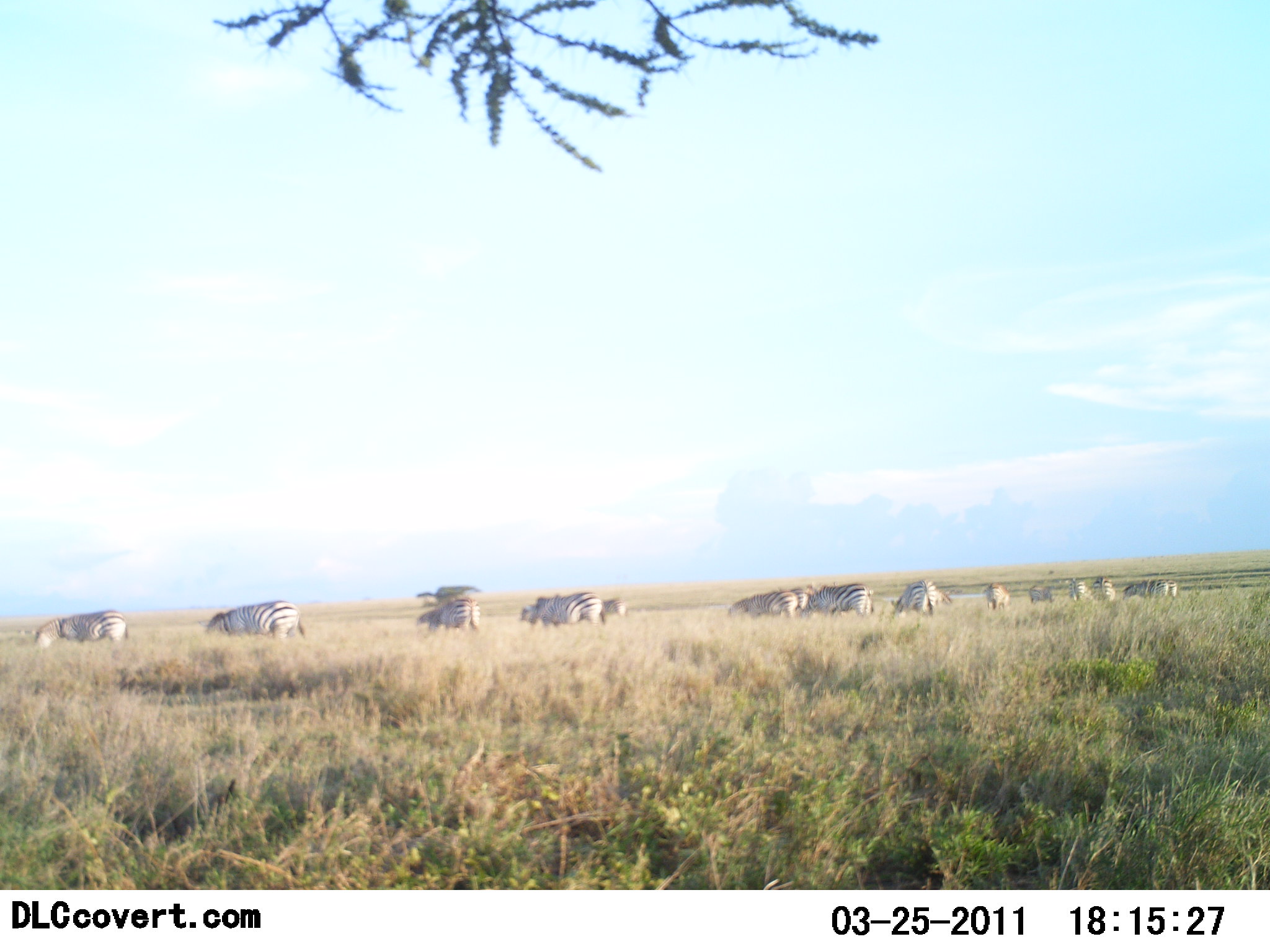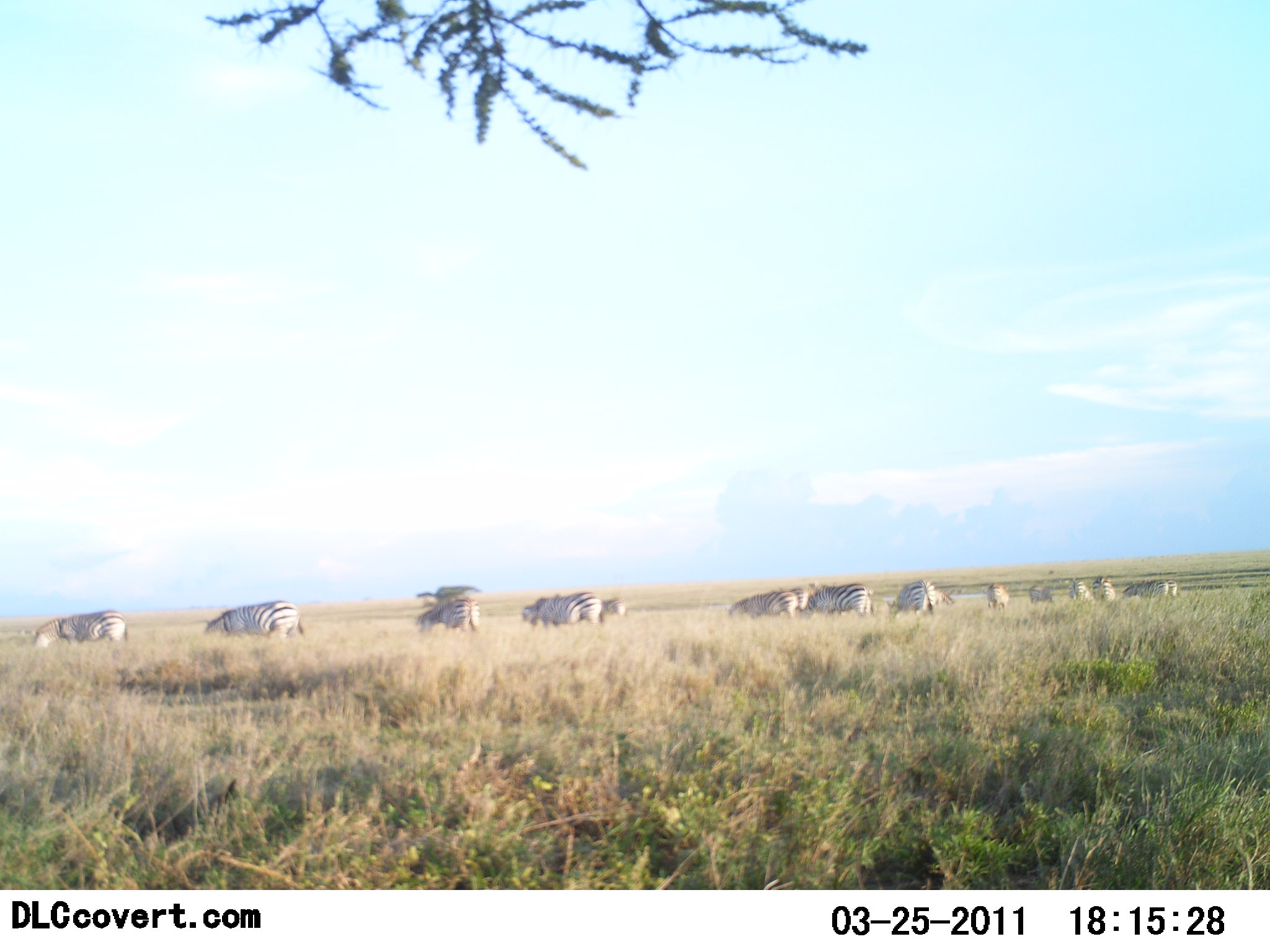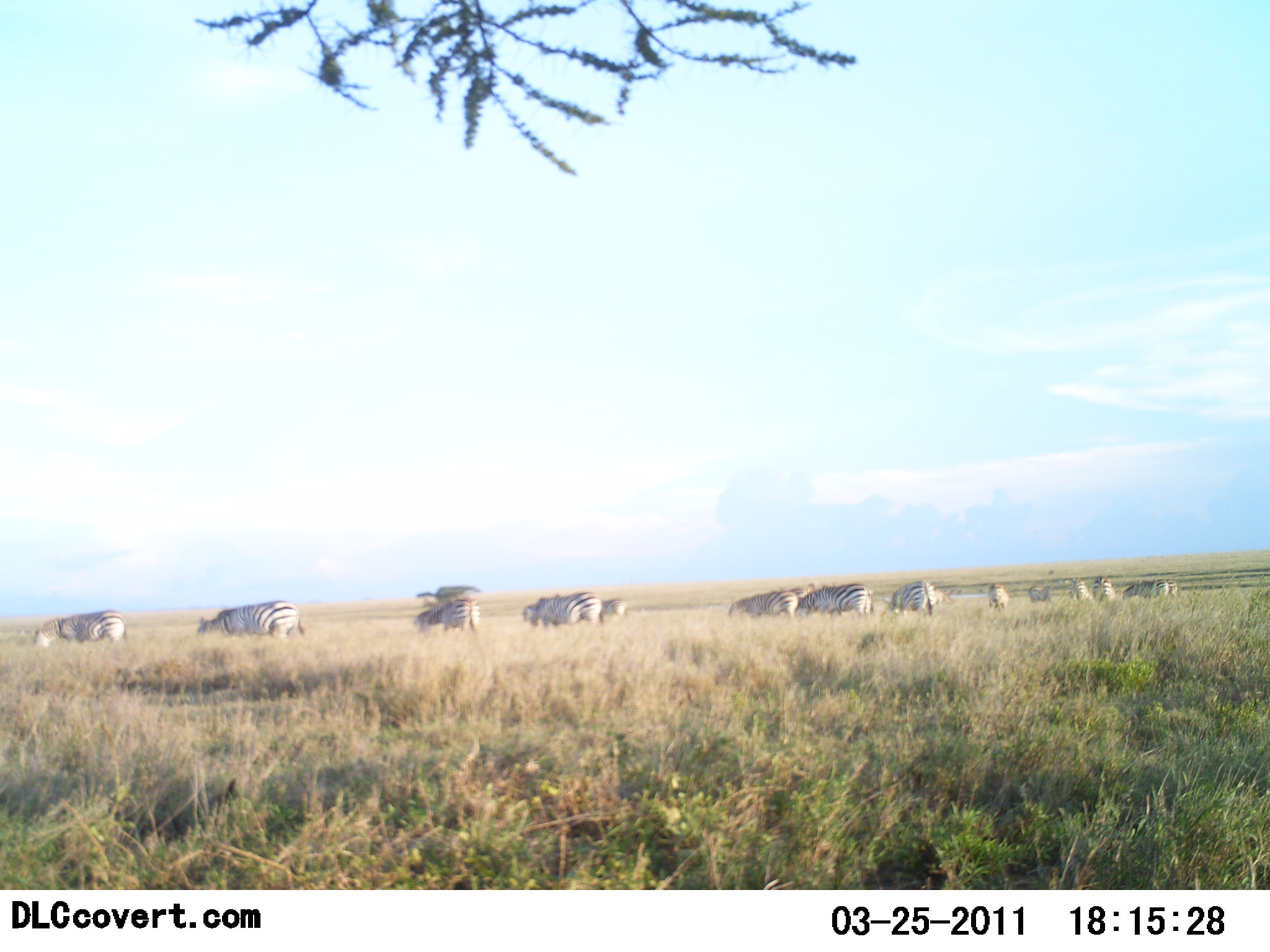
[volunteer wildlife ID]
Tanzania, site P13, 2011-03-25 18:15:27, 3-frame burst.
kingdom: Animalia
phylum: Chordata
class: Mammalia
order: Perissodactyla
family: Equidae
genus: Equus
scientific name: Equus quagga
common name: plains zebra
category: zebra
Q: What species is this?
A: Zebra (plains zebra) (Equus quagga).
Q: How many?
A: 11-50.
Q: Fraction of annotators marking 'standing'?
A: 31%.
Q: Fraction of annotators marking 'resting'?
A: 0%.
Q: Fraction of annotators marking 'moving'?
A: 6%.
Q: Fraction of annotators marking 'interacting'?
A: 0%.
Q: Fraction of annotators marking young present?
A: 0%.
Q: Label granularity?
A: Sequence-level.